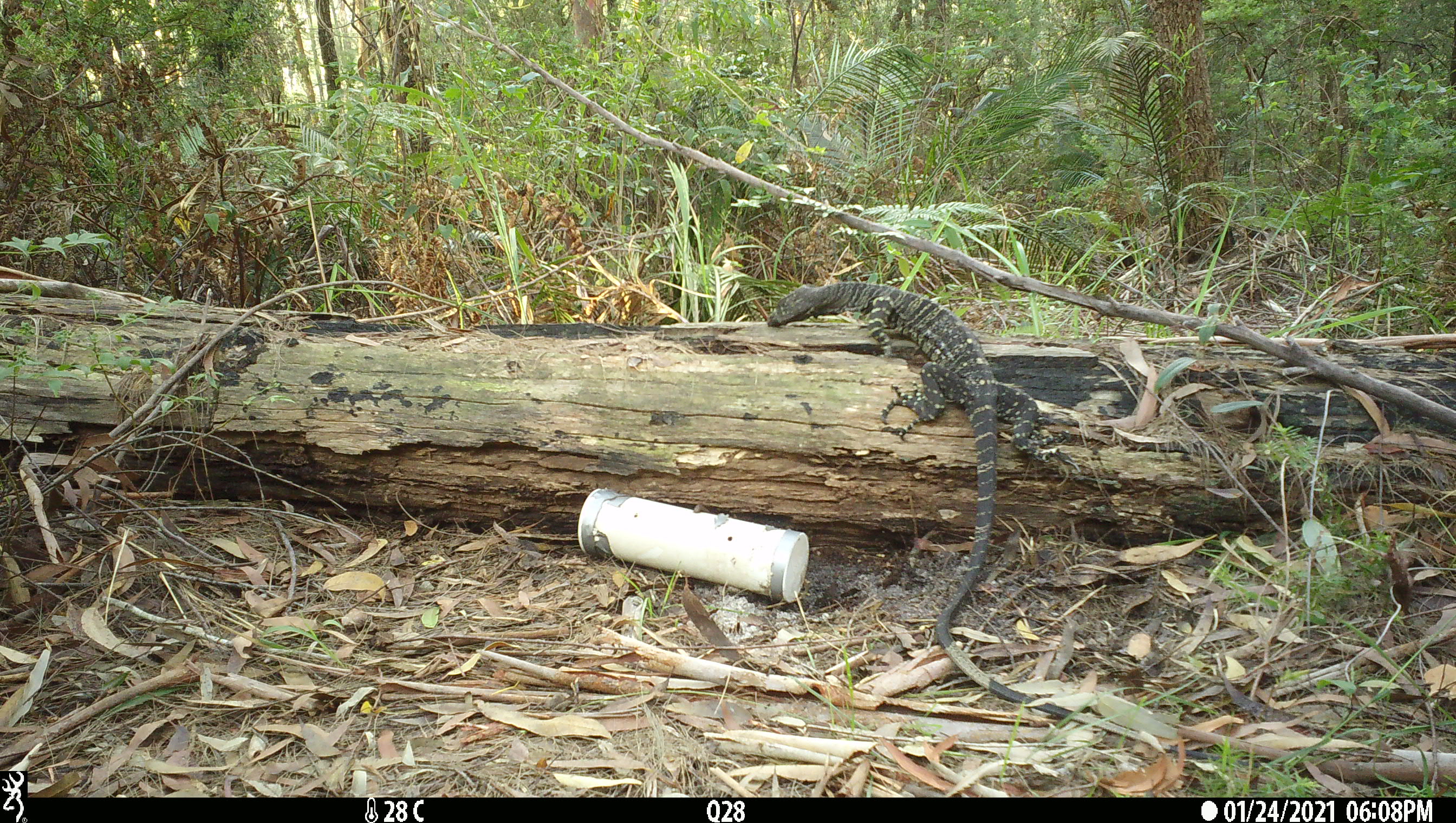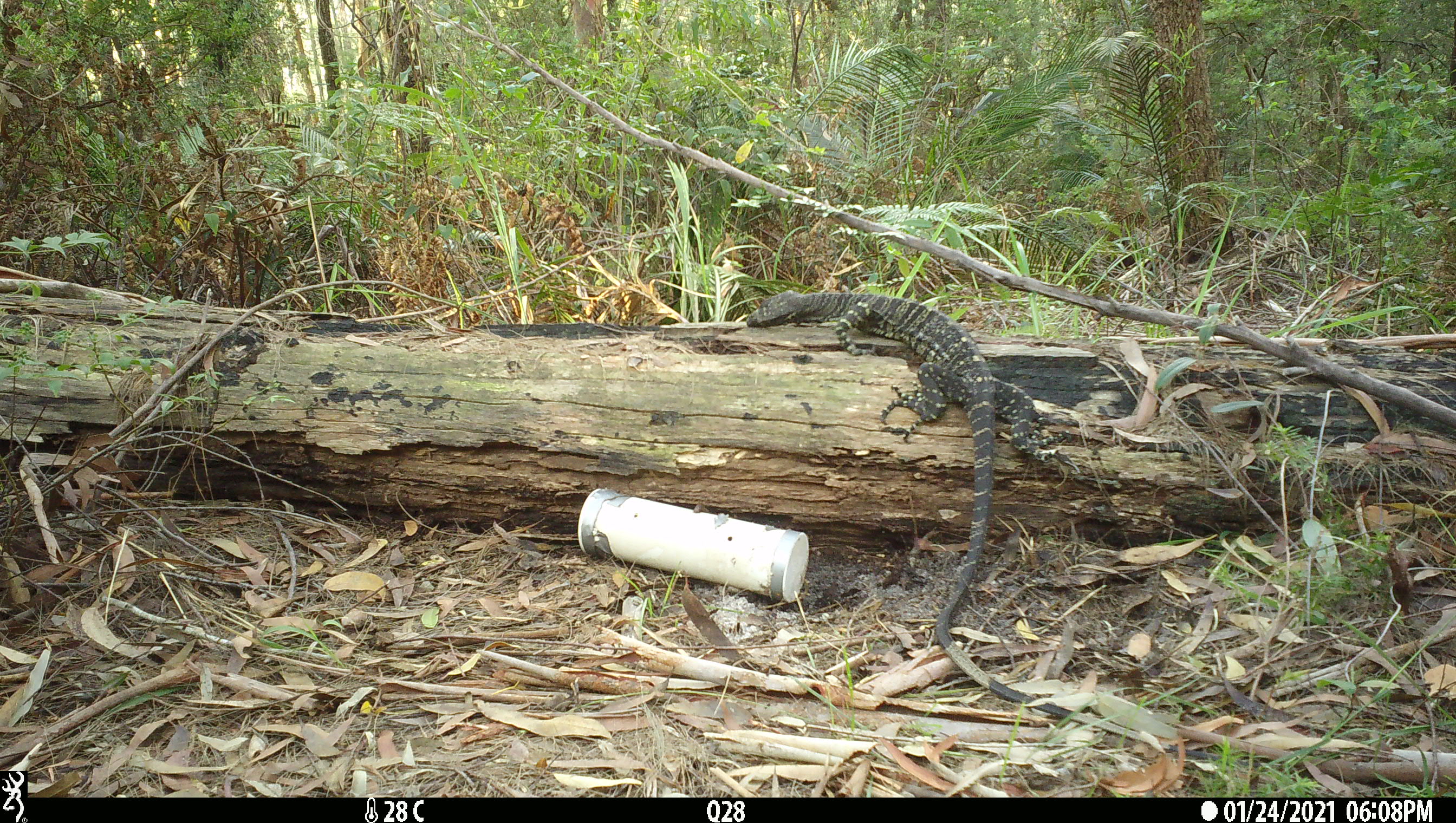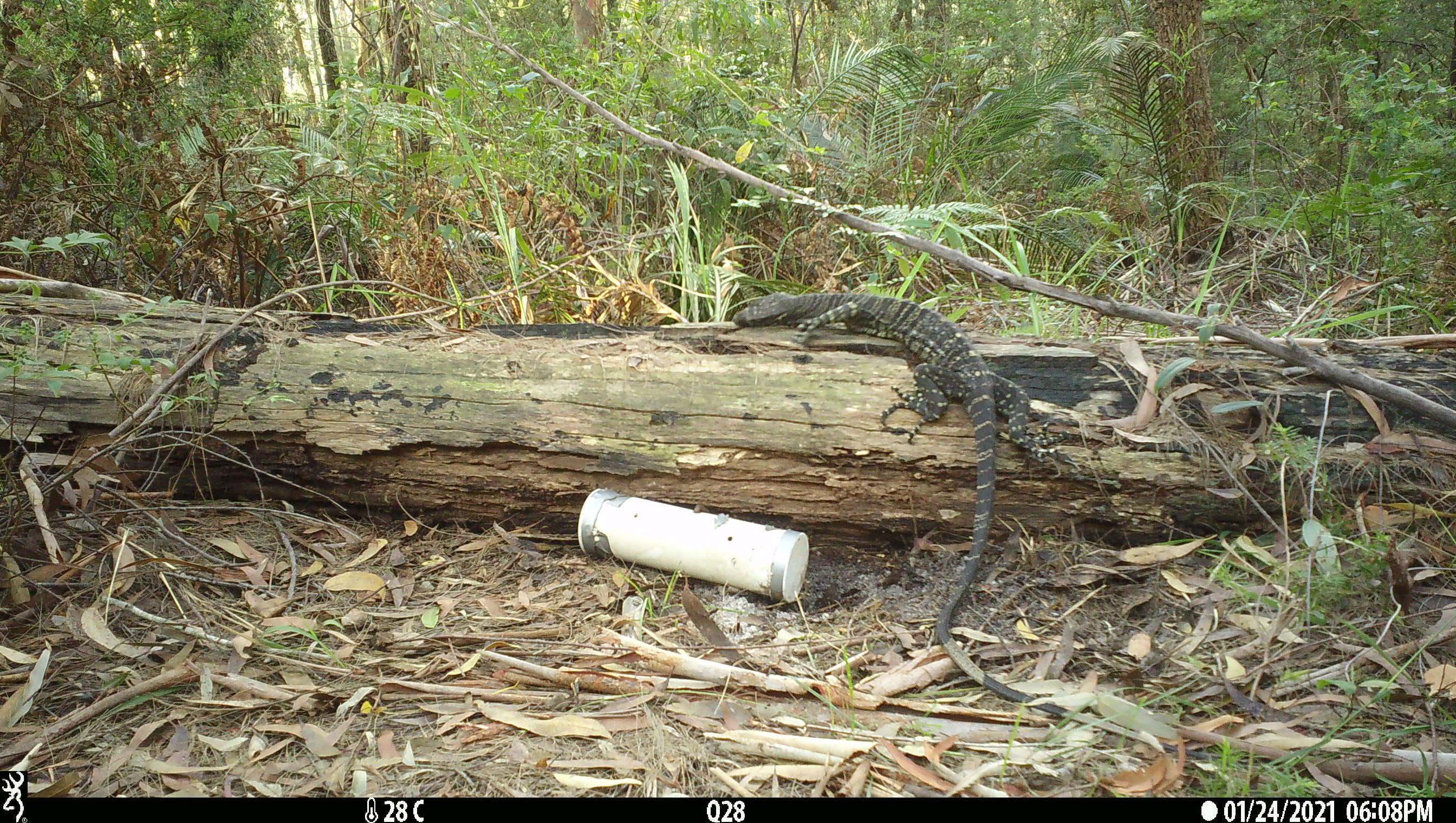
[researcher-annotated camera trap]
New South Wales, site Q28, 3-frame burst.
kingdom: Animalia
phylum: Chordata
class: Reptilia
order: Squamata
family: Varanidae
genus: Varanus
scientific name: Varanus varius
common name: lace monitor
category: goanna